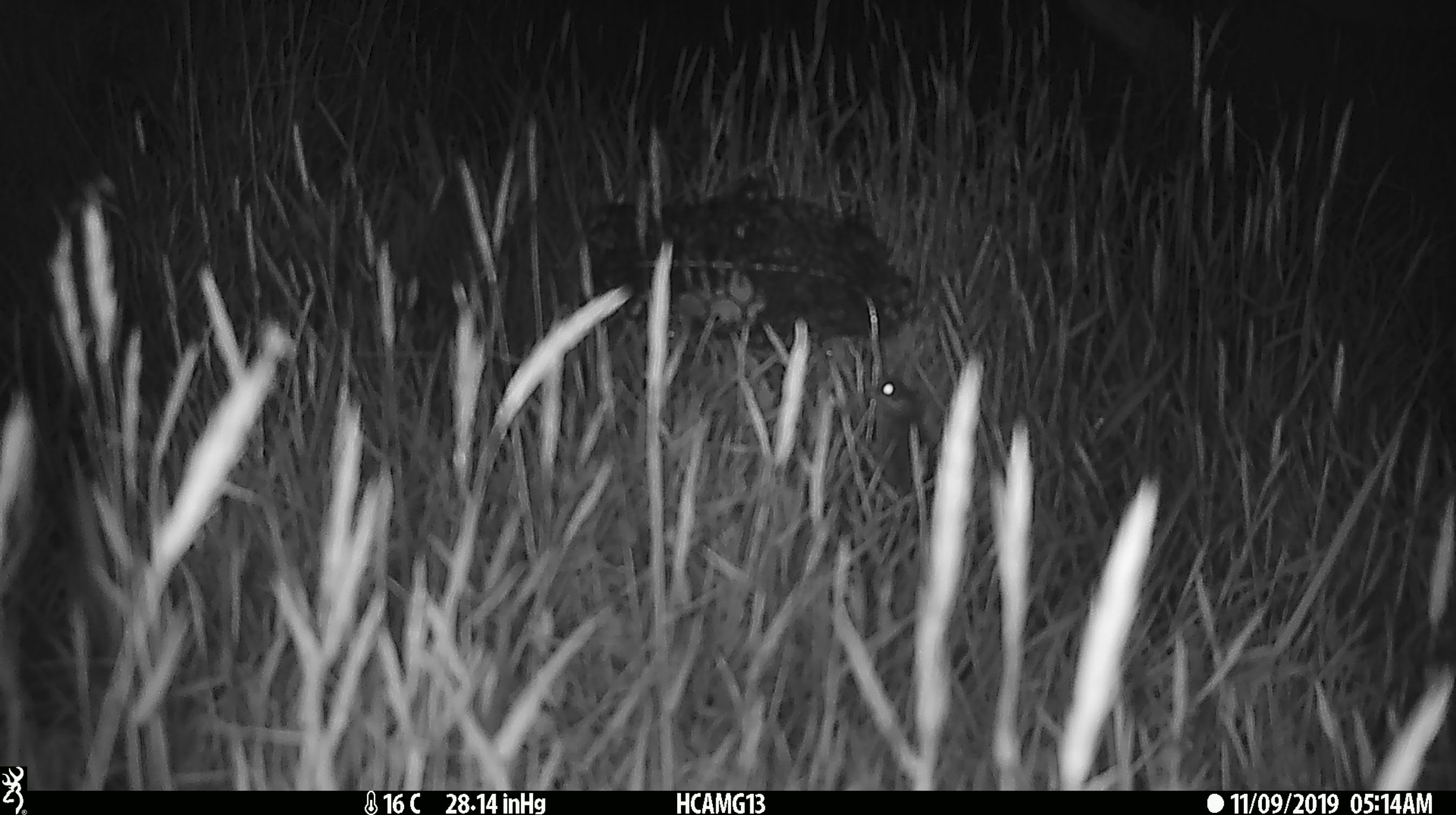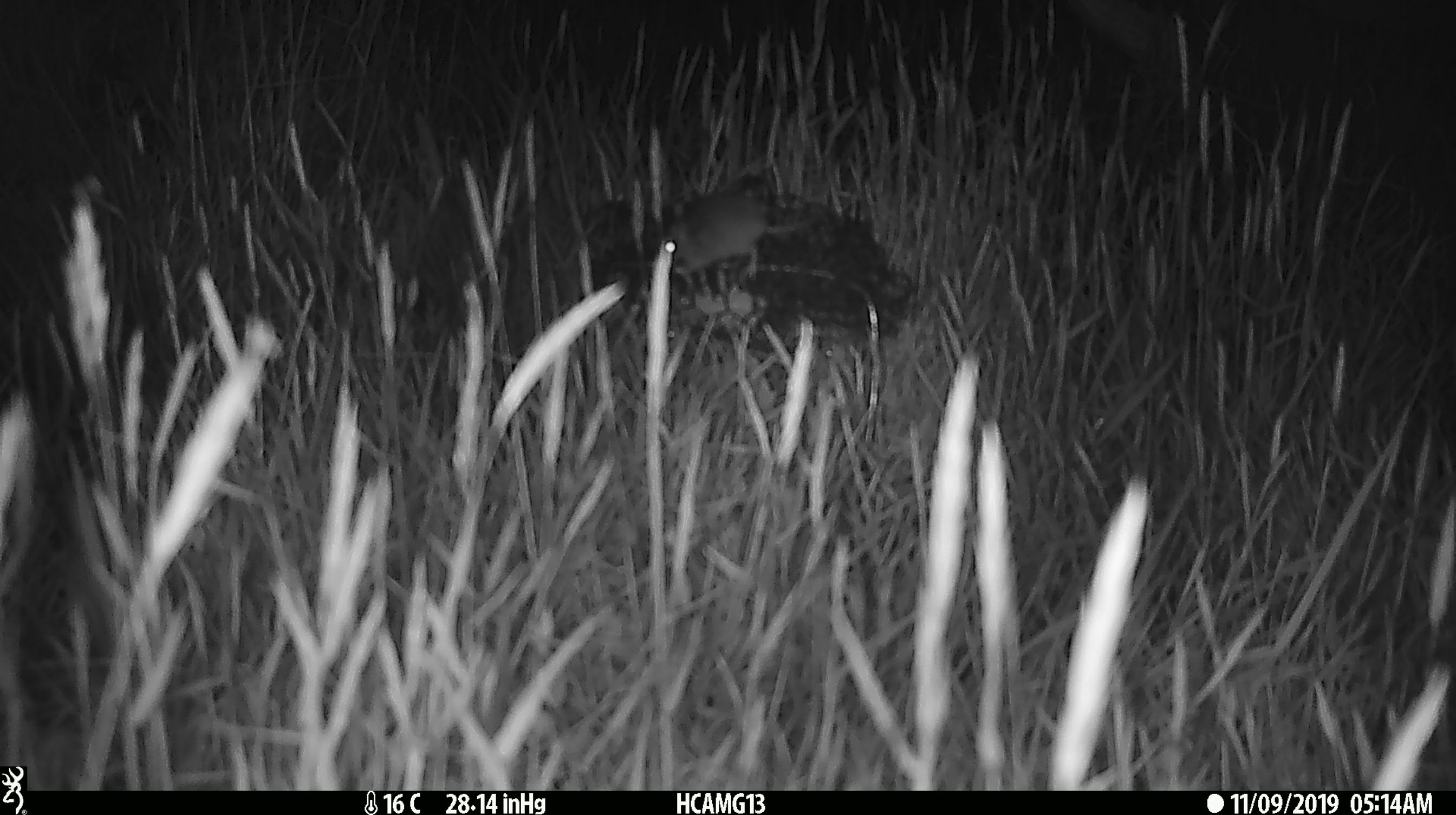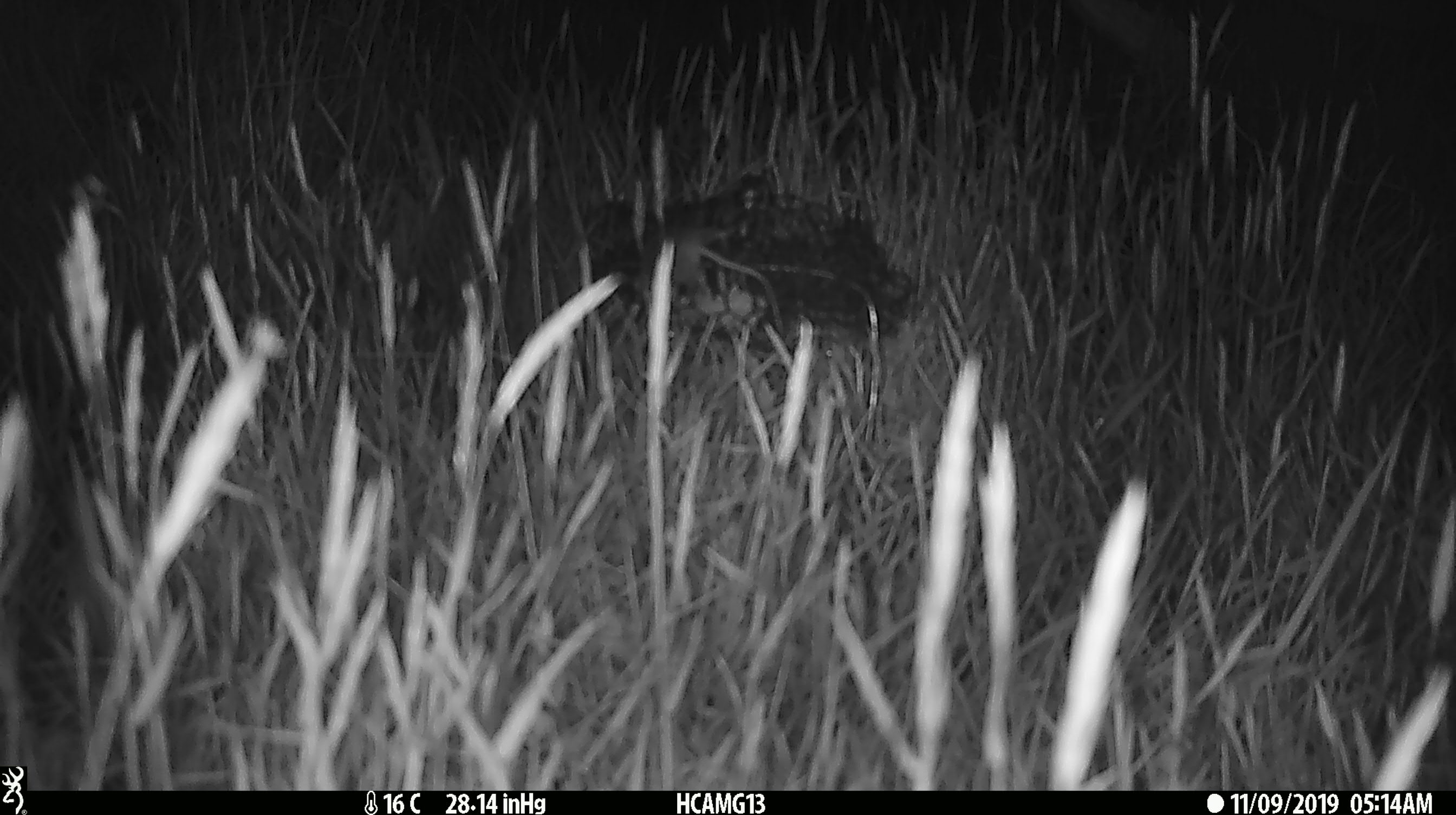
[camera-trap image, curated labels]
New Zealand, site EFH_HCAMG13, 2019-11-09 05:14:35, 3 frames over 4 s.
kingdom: Animalia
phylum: Chordata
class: Mammalia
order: Rodentia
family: Muridae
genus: Mus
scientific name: Mus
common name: mouse